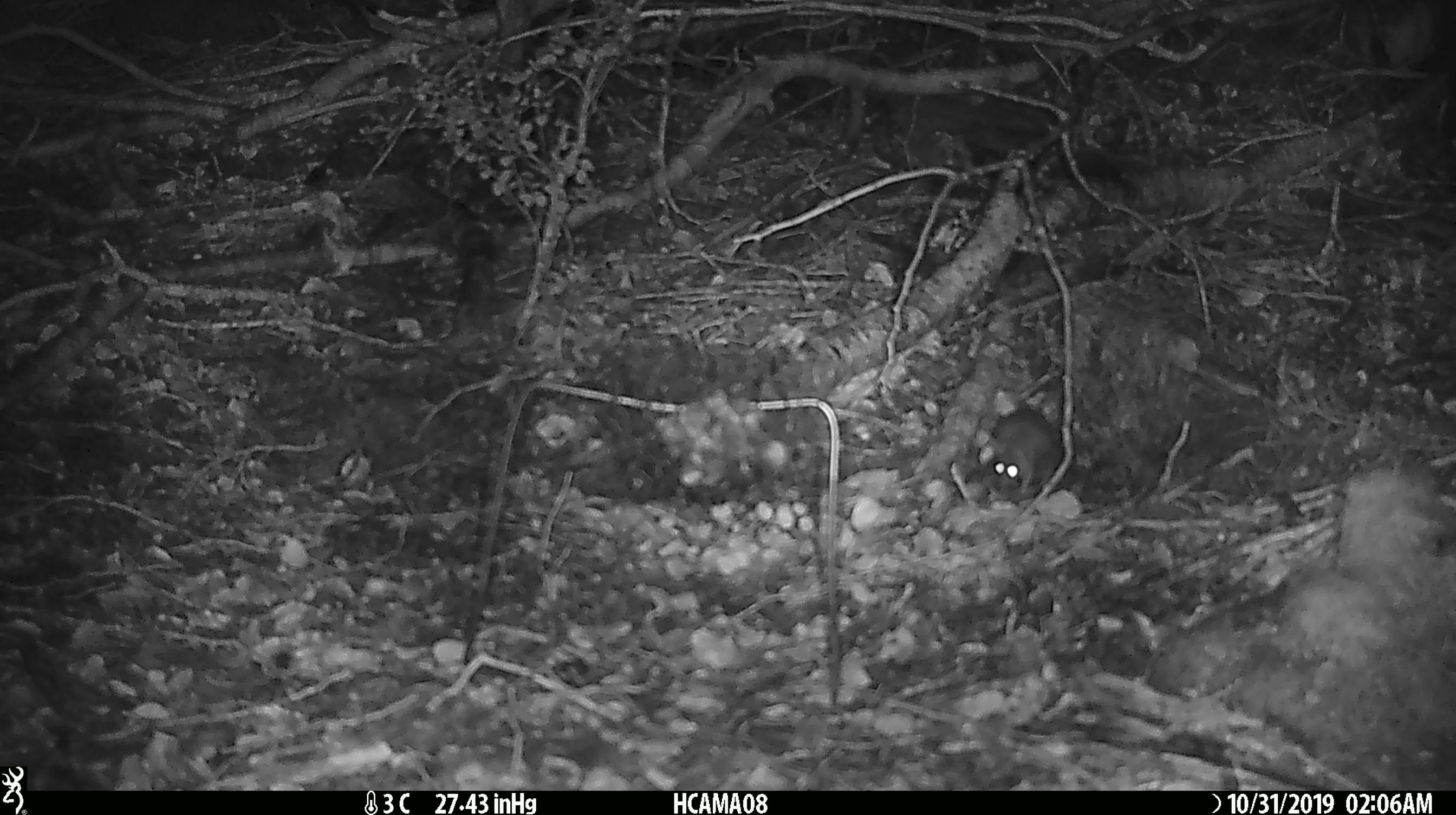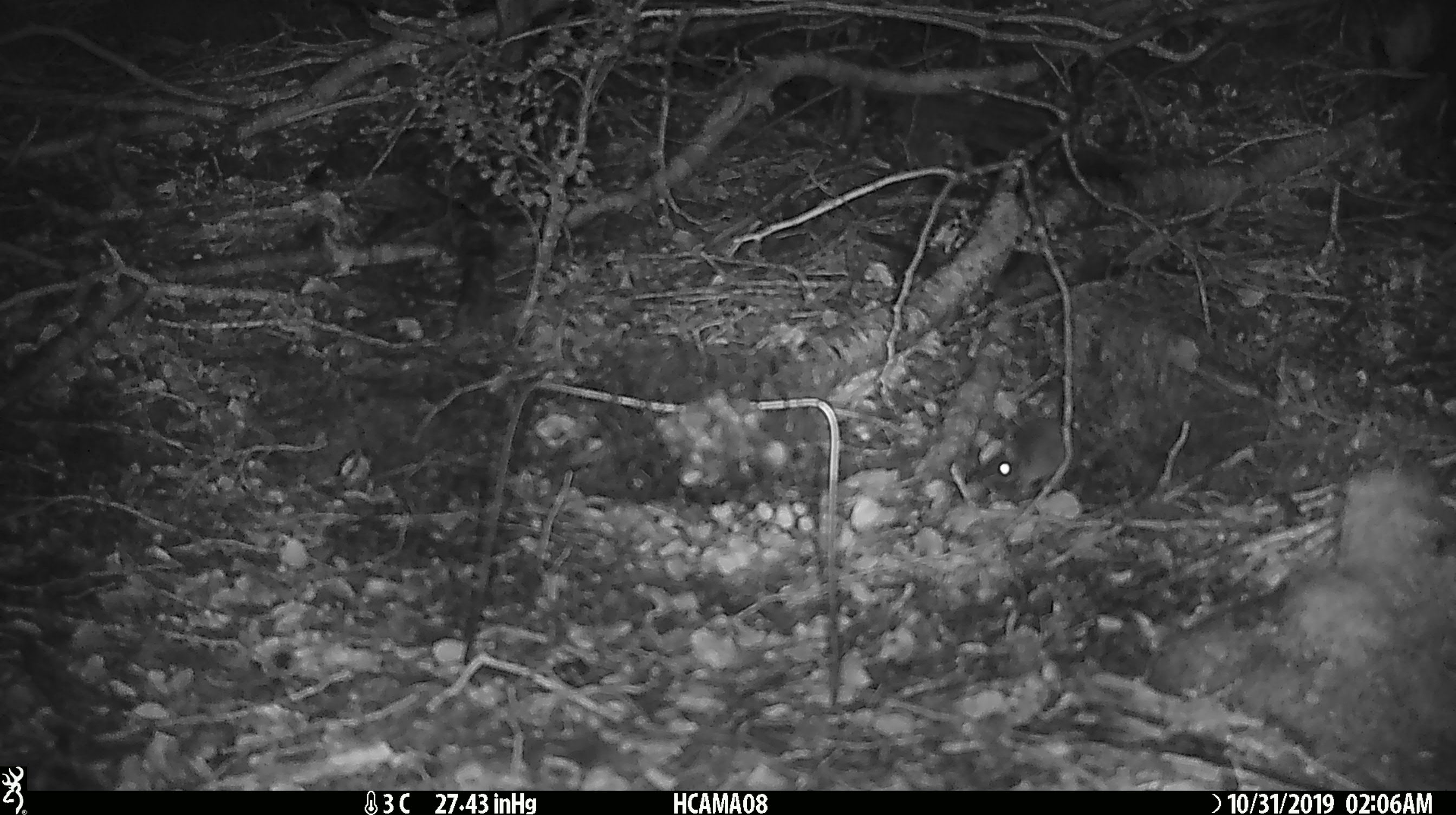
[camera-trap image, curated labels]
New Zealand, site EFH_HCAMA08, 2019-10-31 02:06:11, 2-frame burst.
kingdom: Animalia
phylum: Chordata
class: Mammalia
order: Rodentia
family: Muridae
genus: Mus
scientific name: Mus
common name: mouse